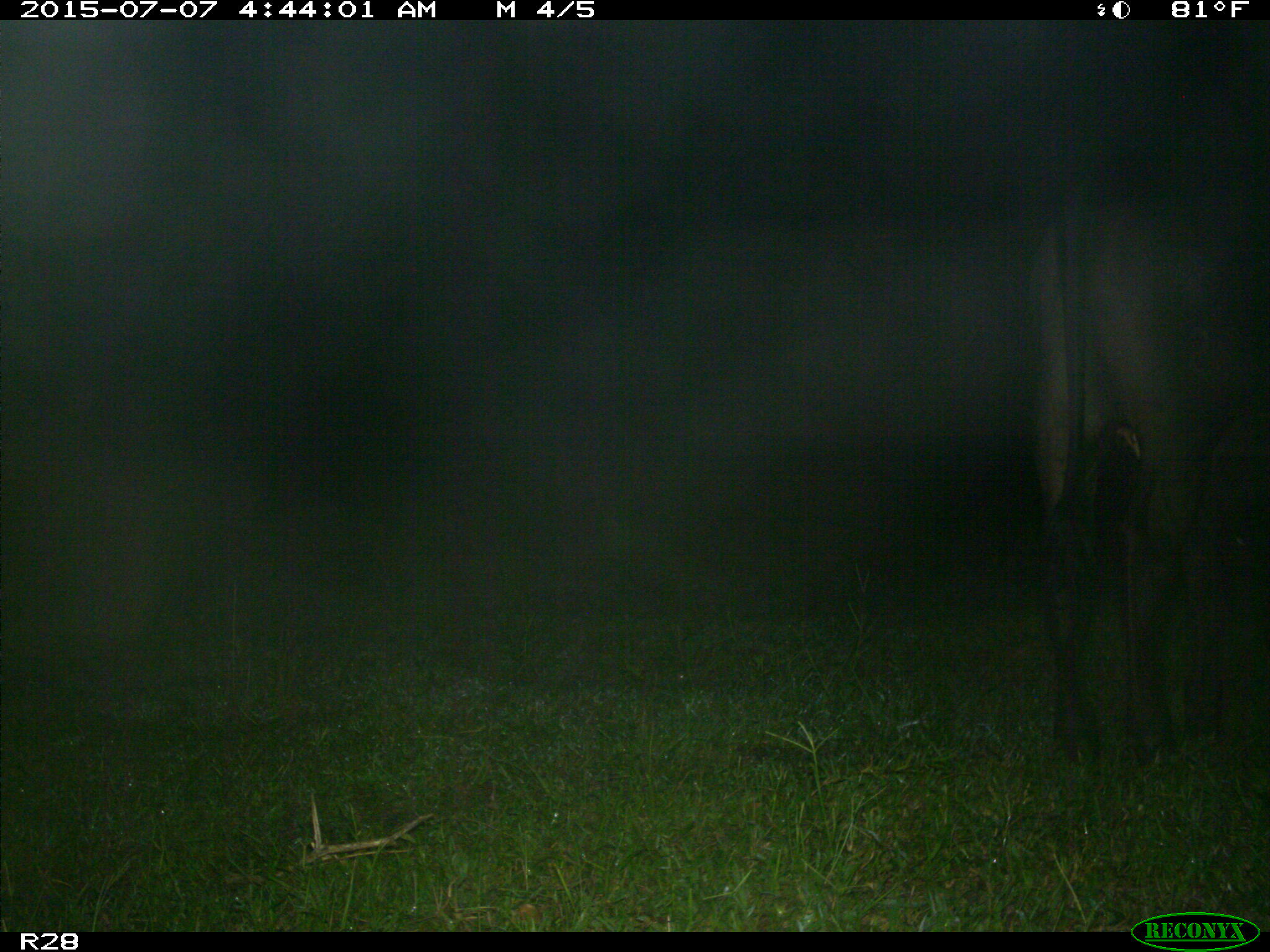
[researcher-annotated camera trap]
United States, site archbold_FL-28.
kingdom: Animalia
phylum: Chordata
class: Mammalia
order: Artiodactyla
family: Bovidae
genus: Bos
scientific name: Bos taurus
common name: domestic cow